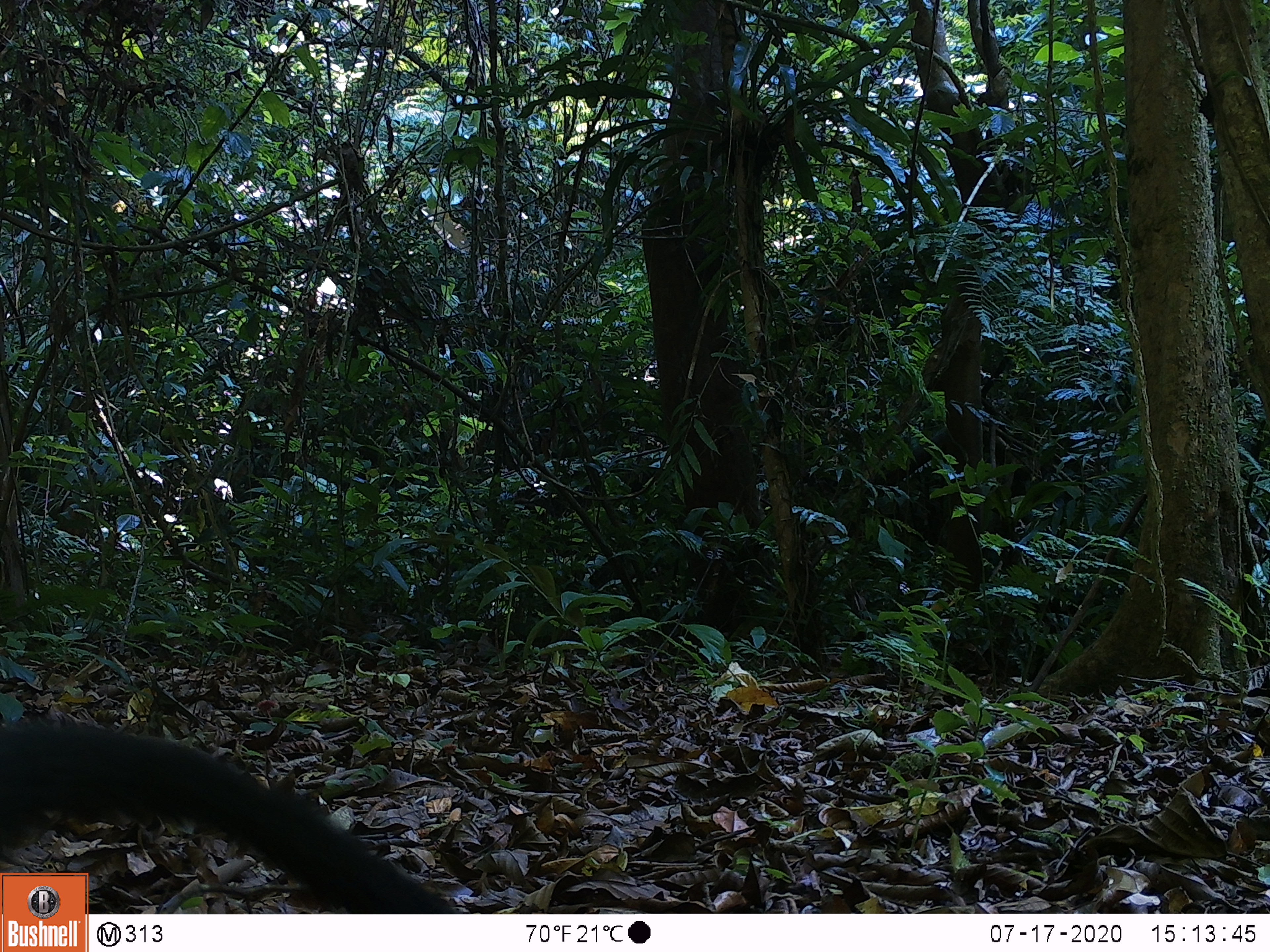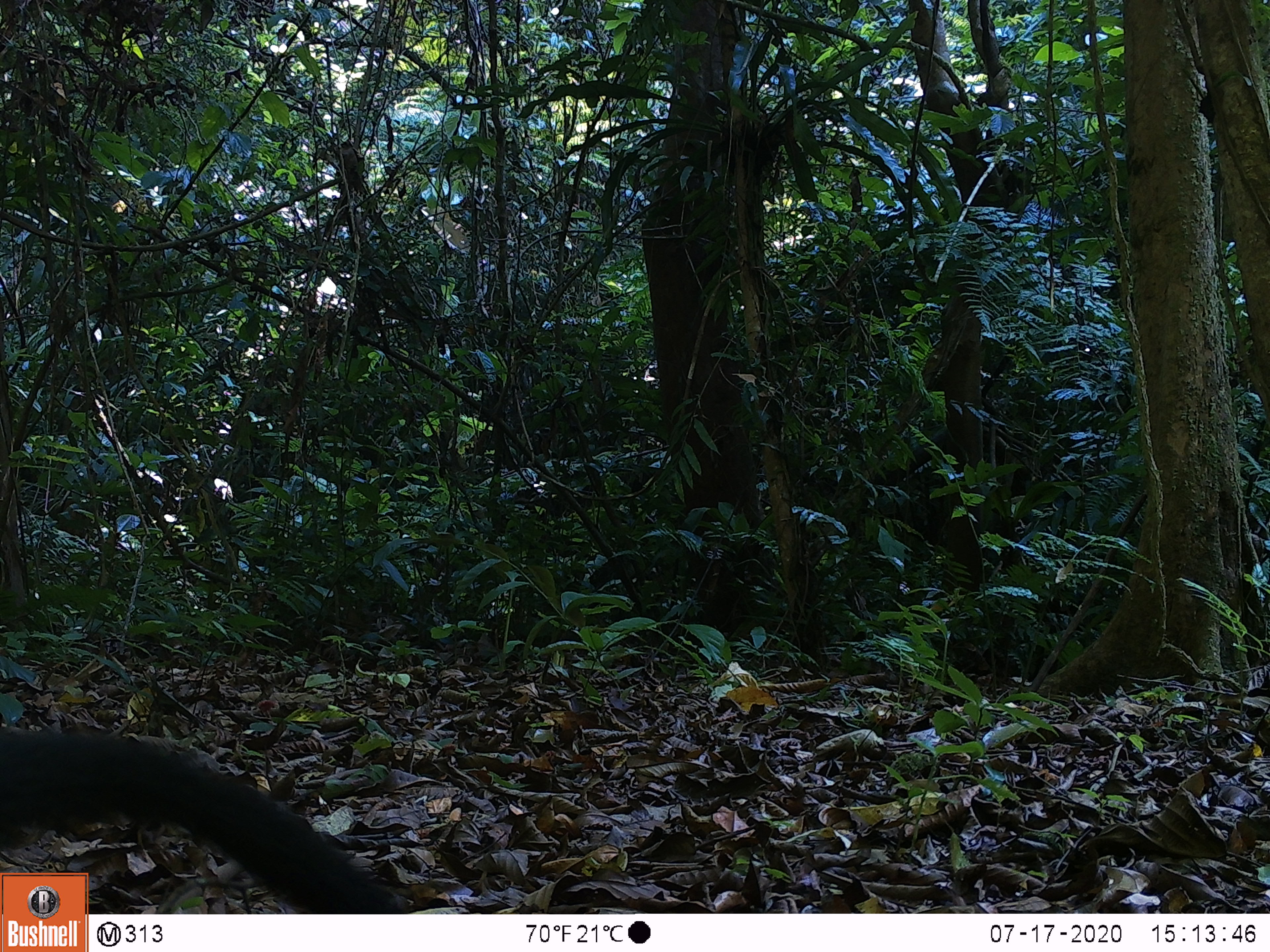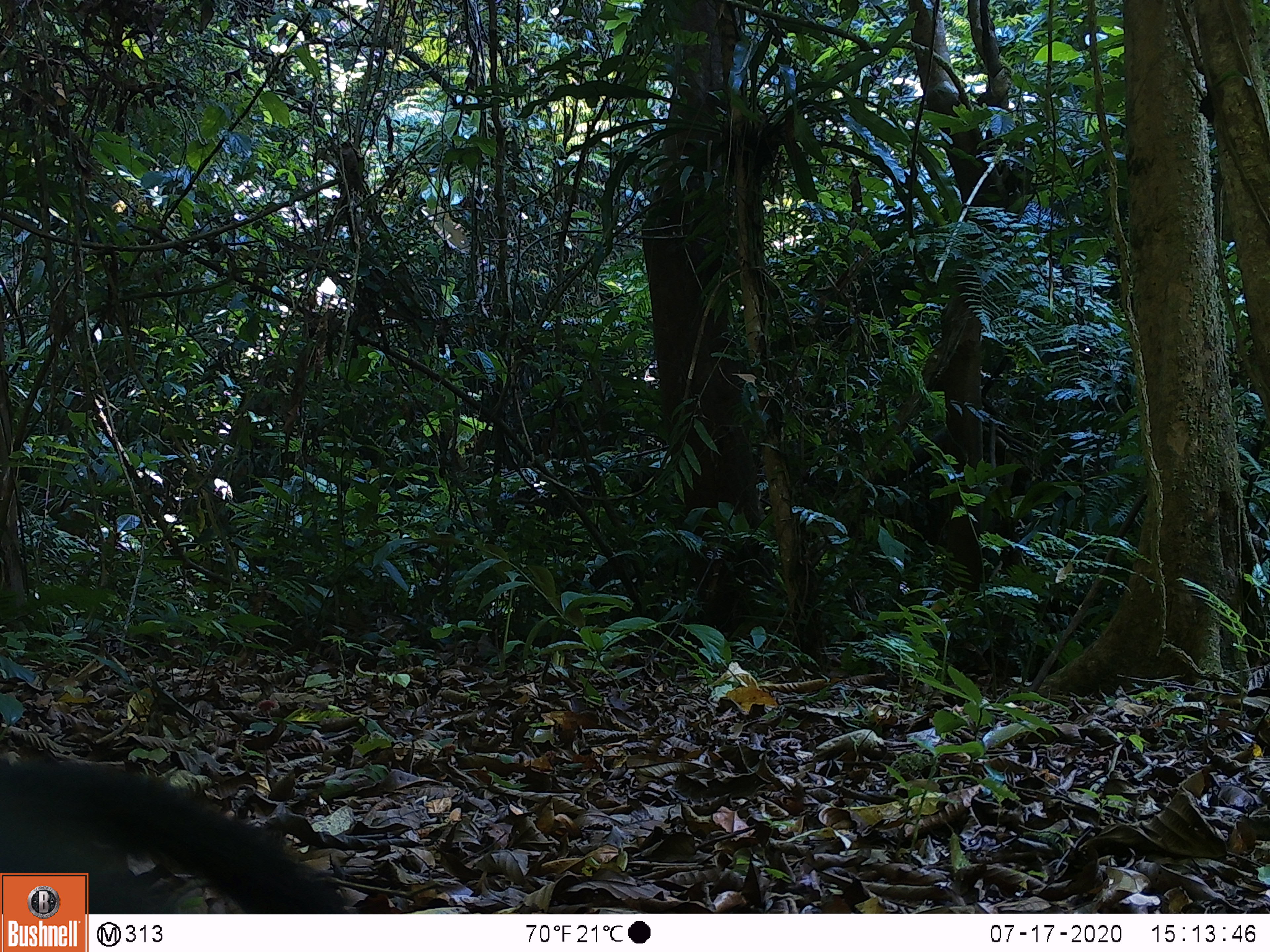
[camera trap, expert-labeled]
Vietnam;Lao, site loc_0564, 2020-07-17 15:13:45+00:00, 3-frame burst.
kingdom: Animalia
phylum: Chordata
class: Mammalia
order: Carnivora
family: Mustelidae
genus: Martes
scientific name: Martes flavigula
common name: yellow-throated marten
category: yellow throated marten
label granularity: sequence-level